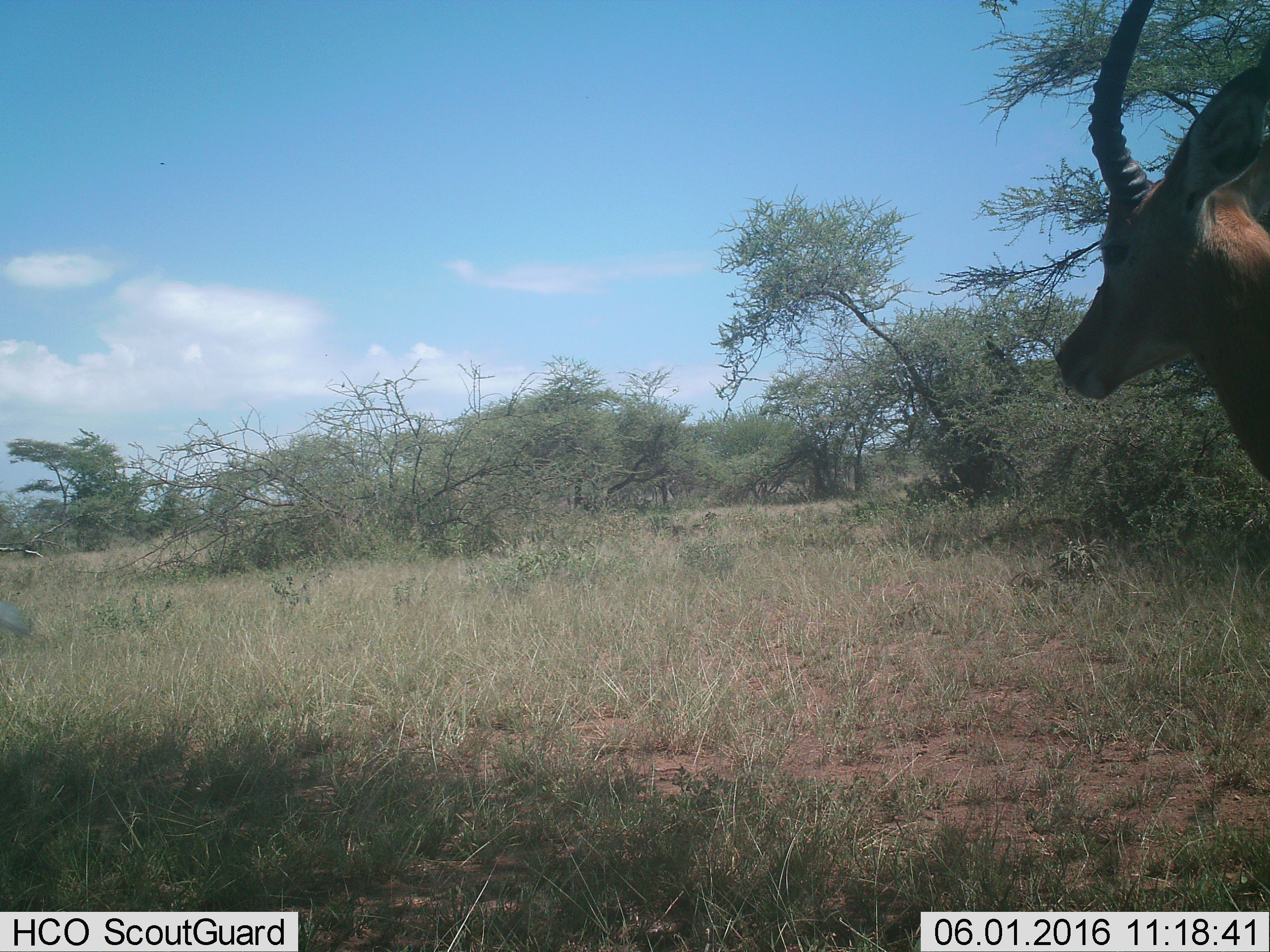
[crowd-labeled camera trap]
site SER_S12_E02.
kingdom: Animalia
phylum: Chordata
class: Mammalia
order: Artiodactyla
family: Bovidae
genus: Aepyceros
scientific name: Aepyceros melampus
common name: impala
Impala (Aepyceros melampus), count 1. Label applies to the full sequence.